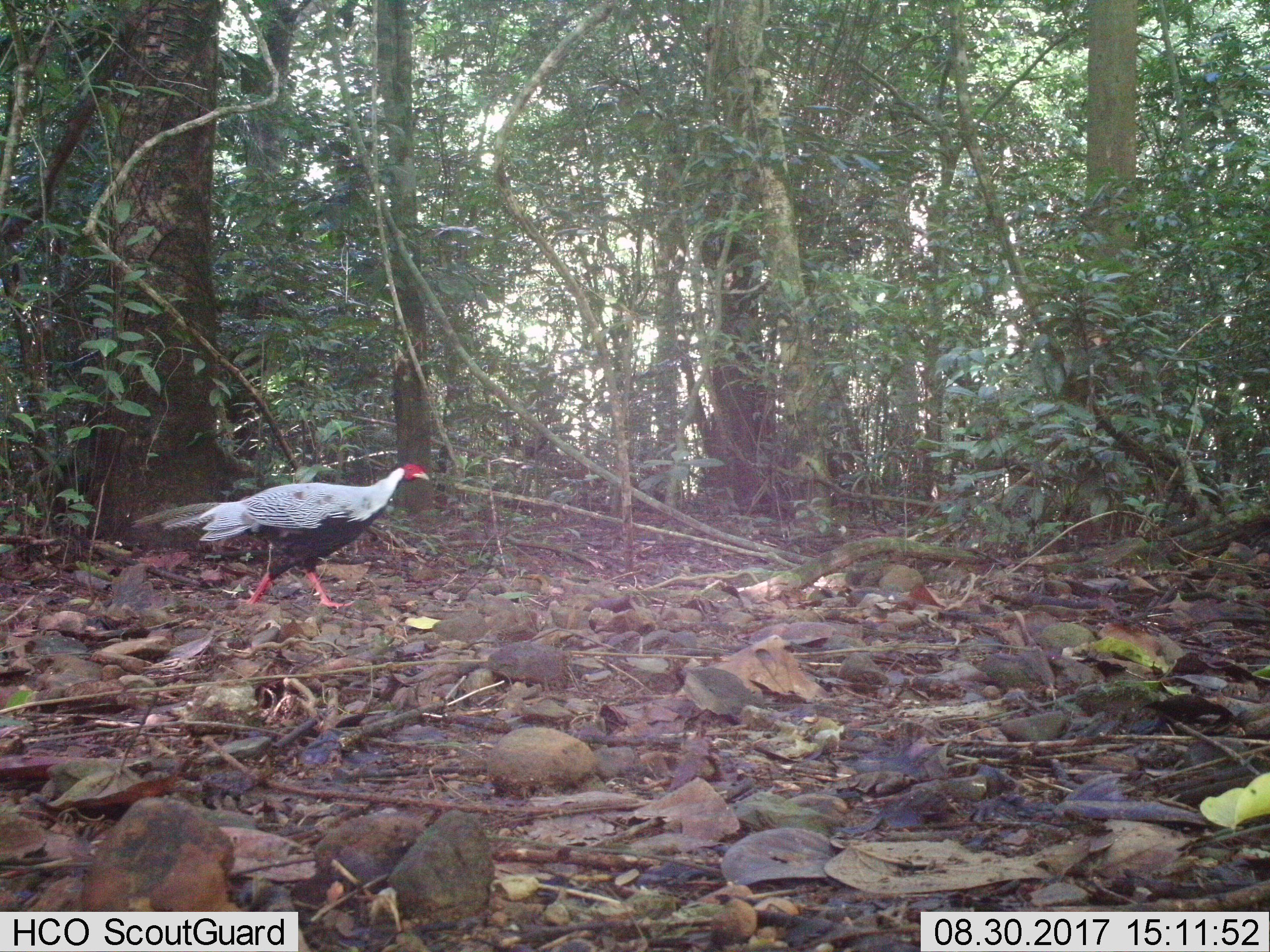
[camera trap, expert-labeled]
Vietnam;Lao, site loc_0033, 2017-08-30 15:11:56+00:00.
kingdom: Animalia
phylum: Chordata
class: Aves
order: Galliformes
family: Phasianidae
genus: Lophura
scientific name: Lophura nycthemera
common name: silver pheasant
Silver pheasant (Lophura nycthemera). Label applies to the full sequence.